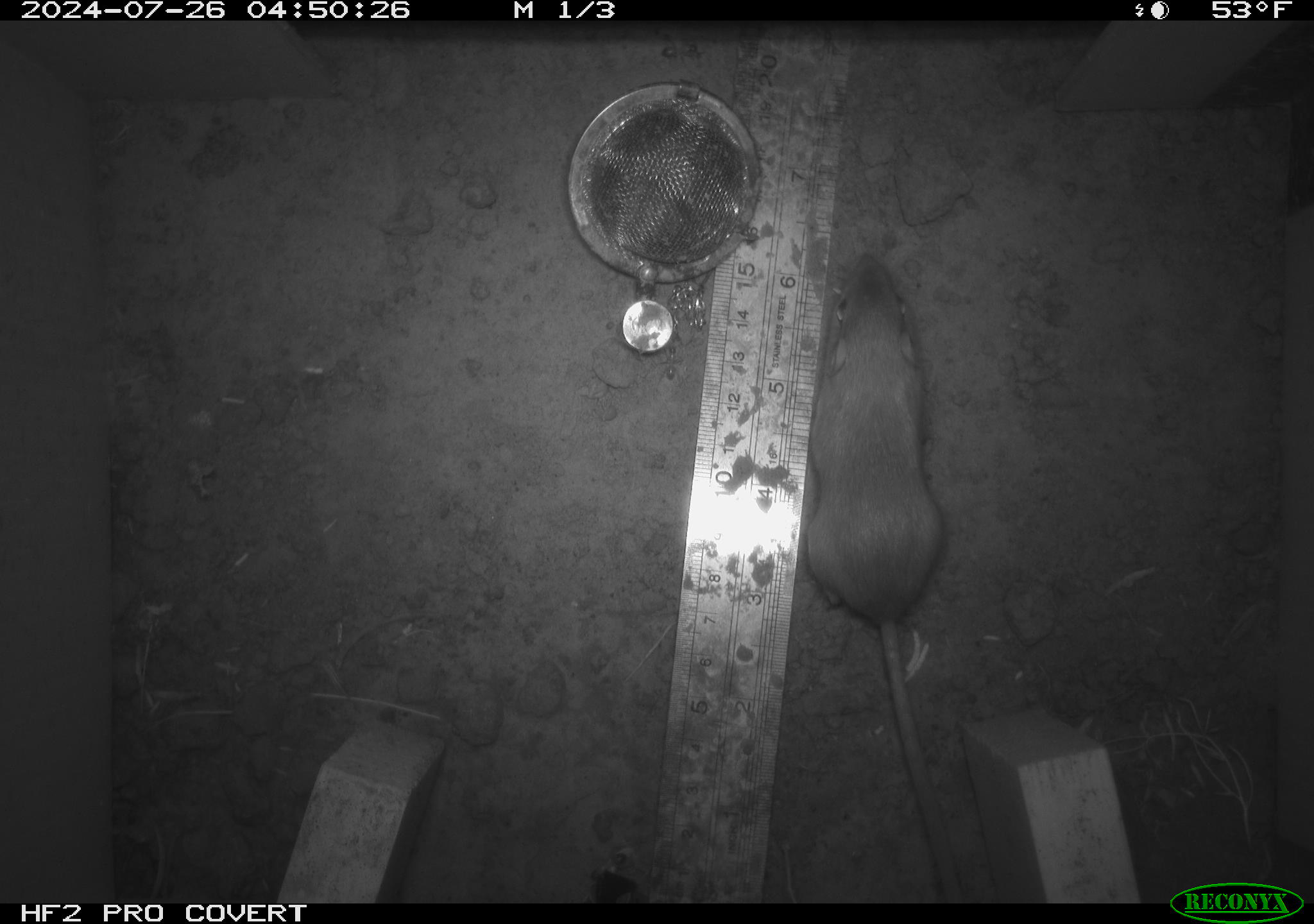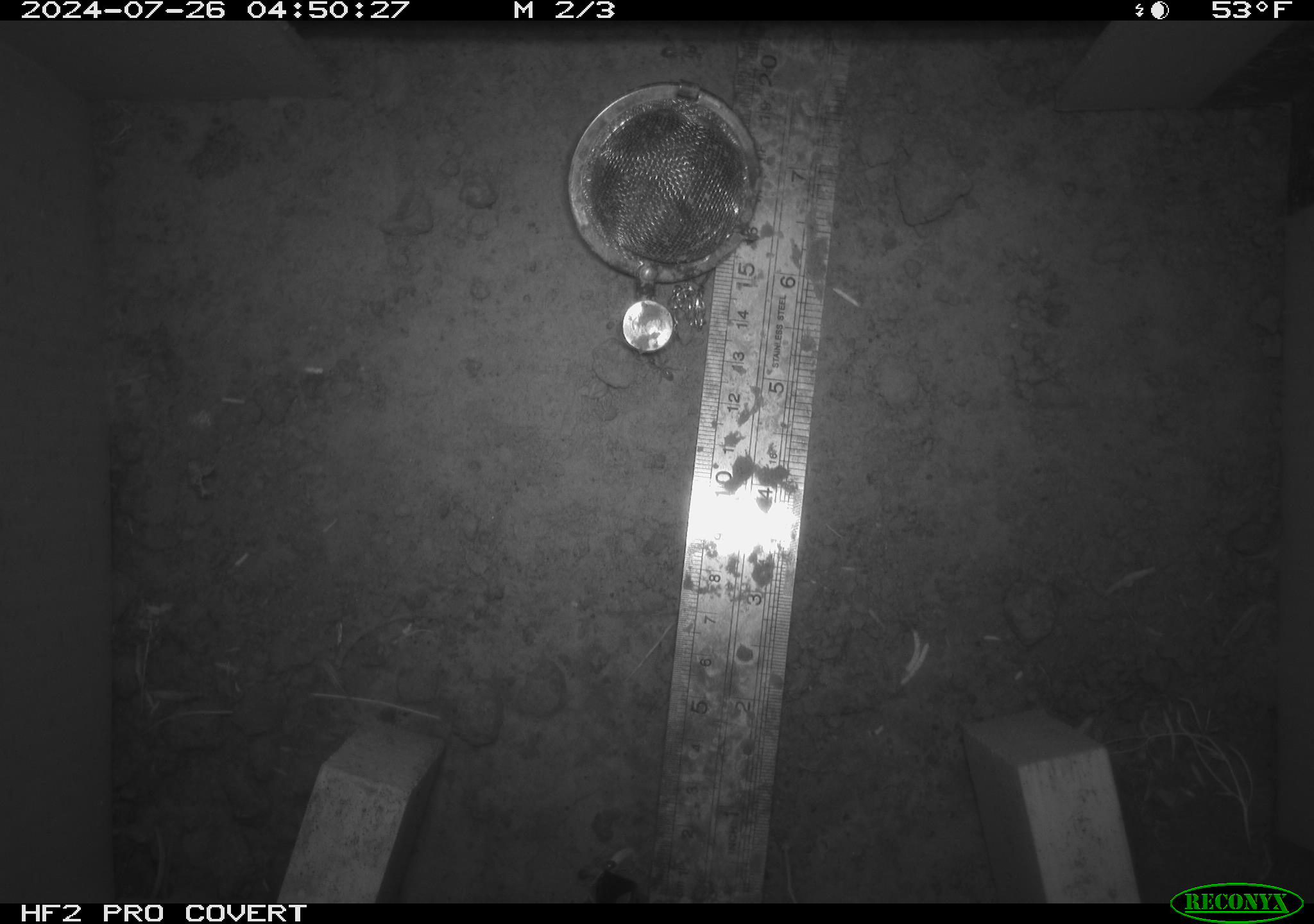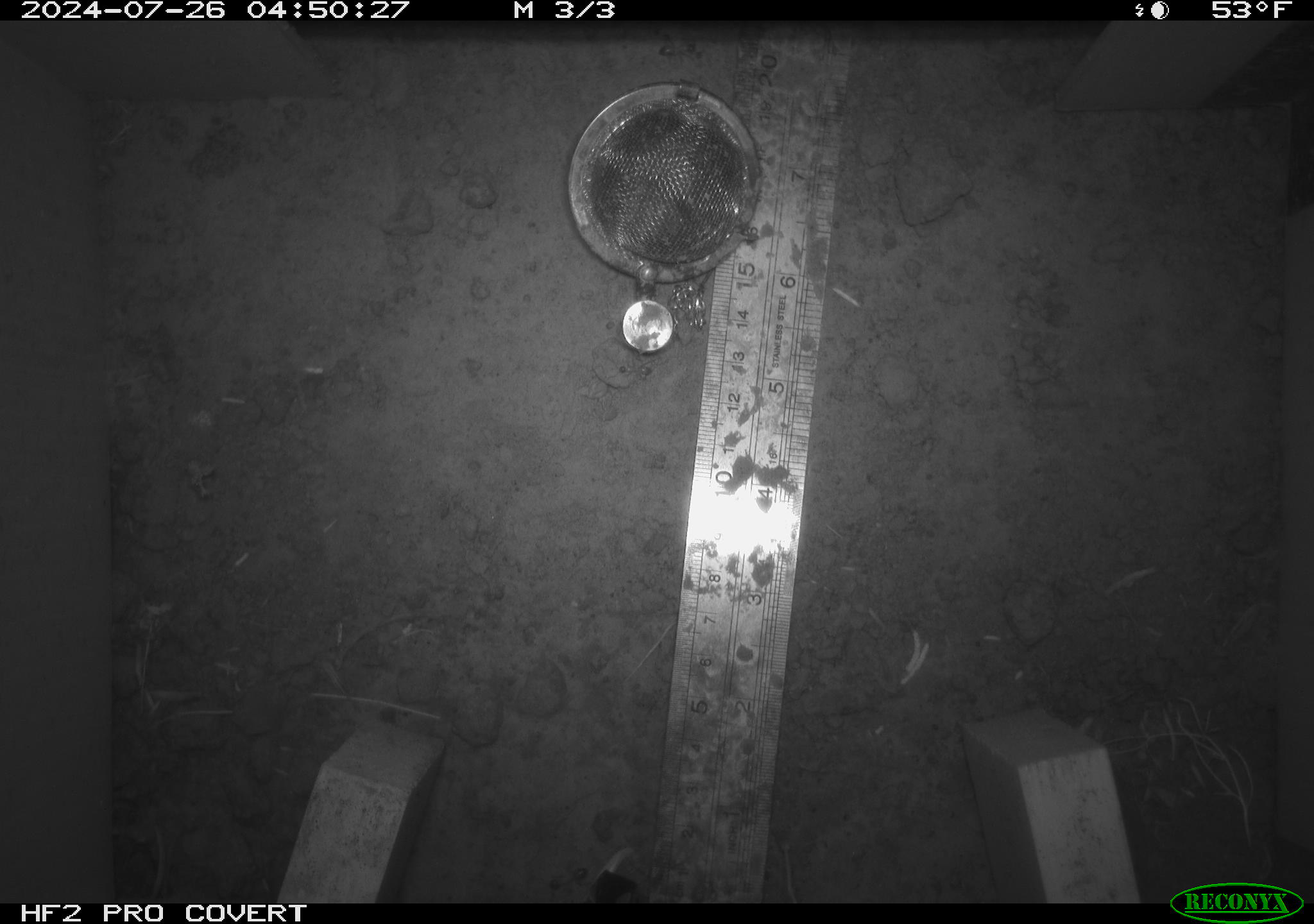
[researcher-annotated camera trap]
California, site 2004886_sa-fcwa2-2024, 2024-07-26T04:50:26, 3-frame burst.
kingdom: Animalia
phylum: Chordata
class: Mammalia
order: Rodentia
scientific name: Rodentia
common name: mouse species